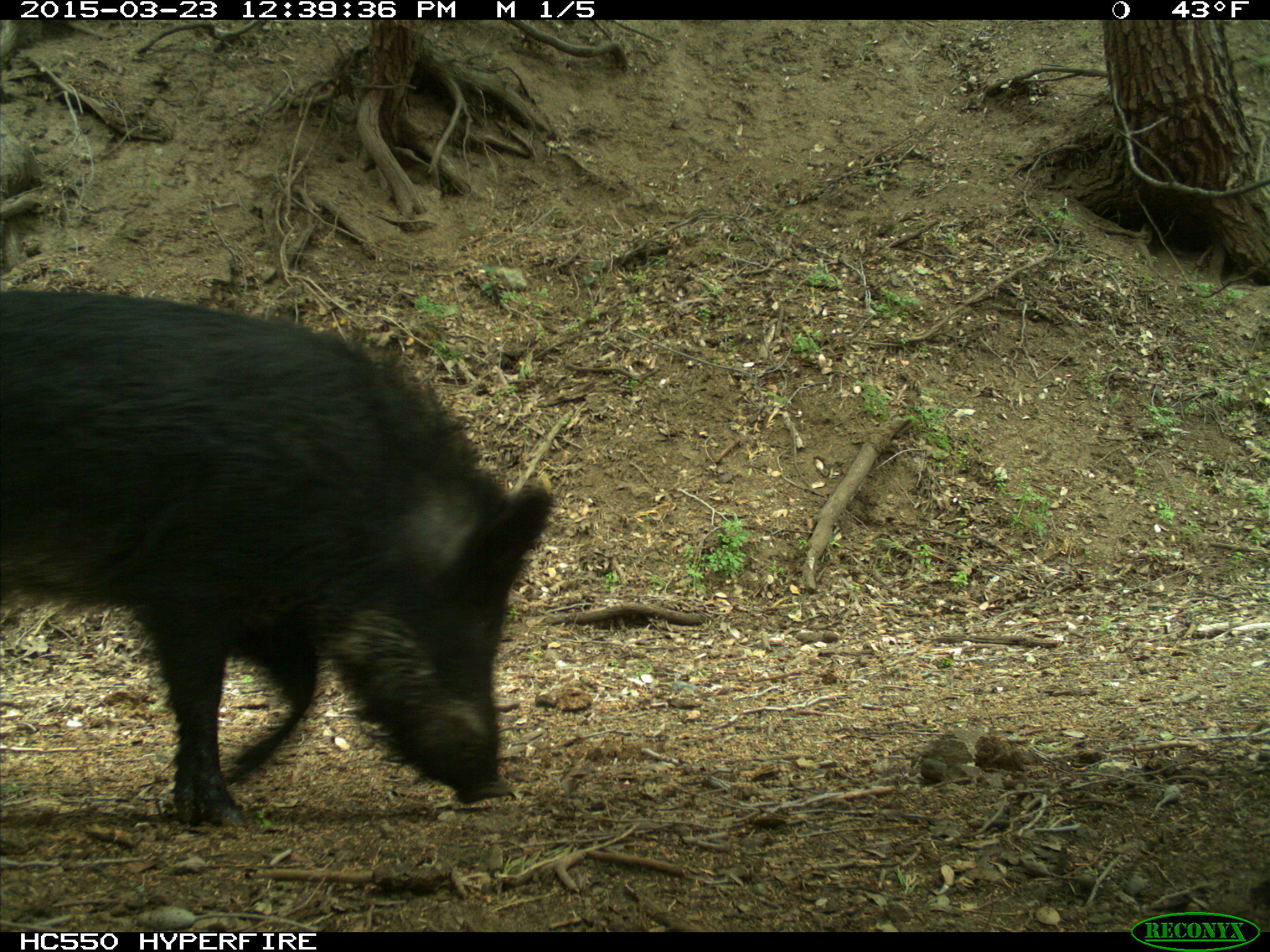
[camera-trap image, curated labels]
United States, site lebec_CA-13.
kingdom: Animalia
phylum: Chordata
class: Mammalia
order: Artiodactyla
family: Suidae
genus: Sus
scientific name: Sus scrofa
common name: wild boar